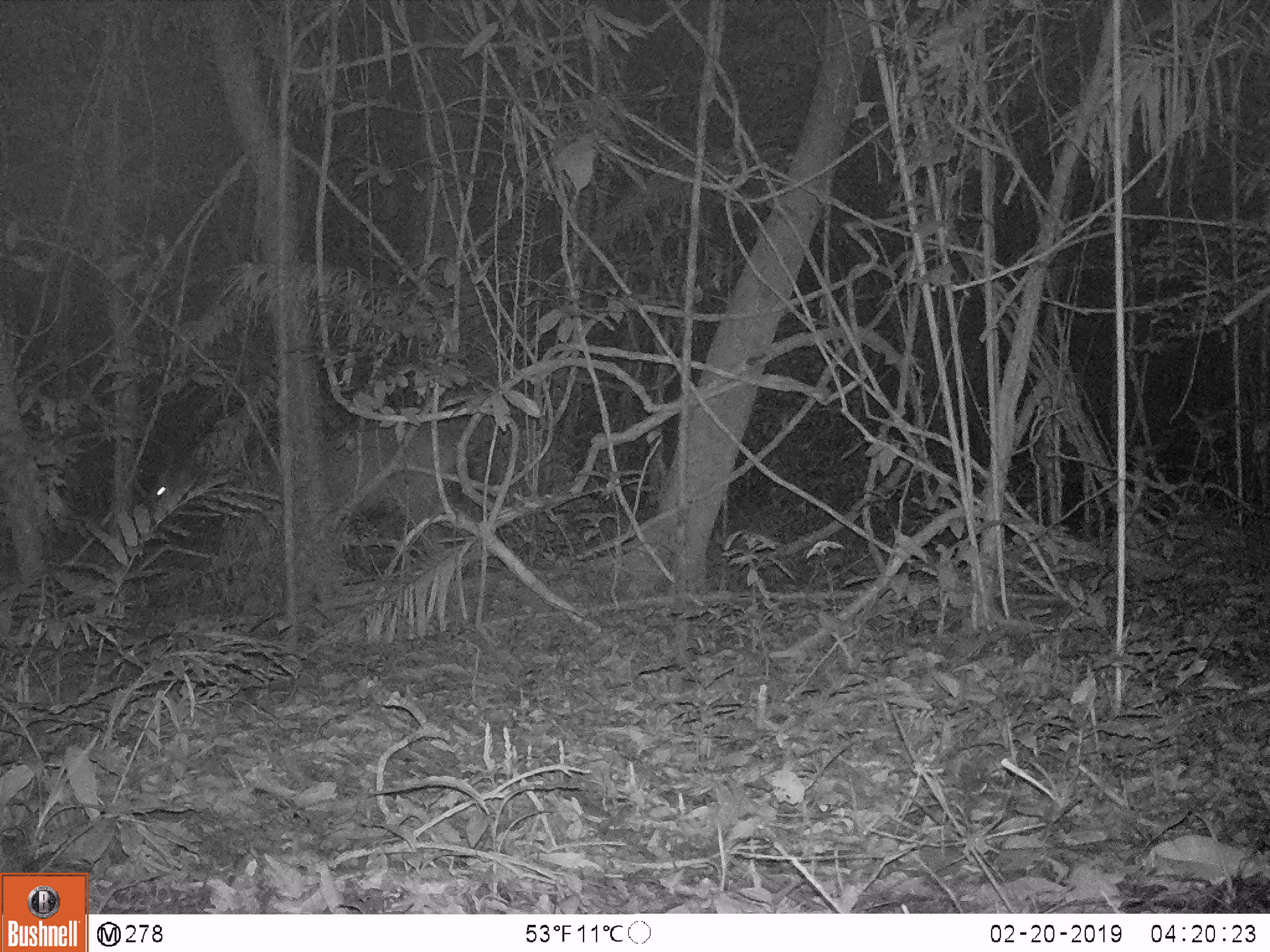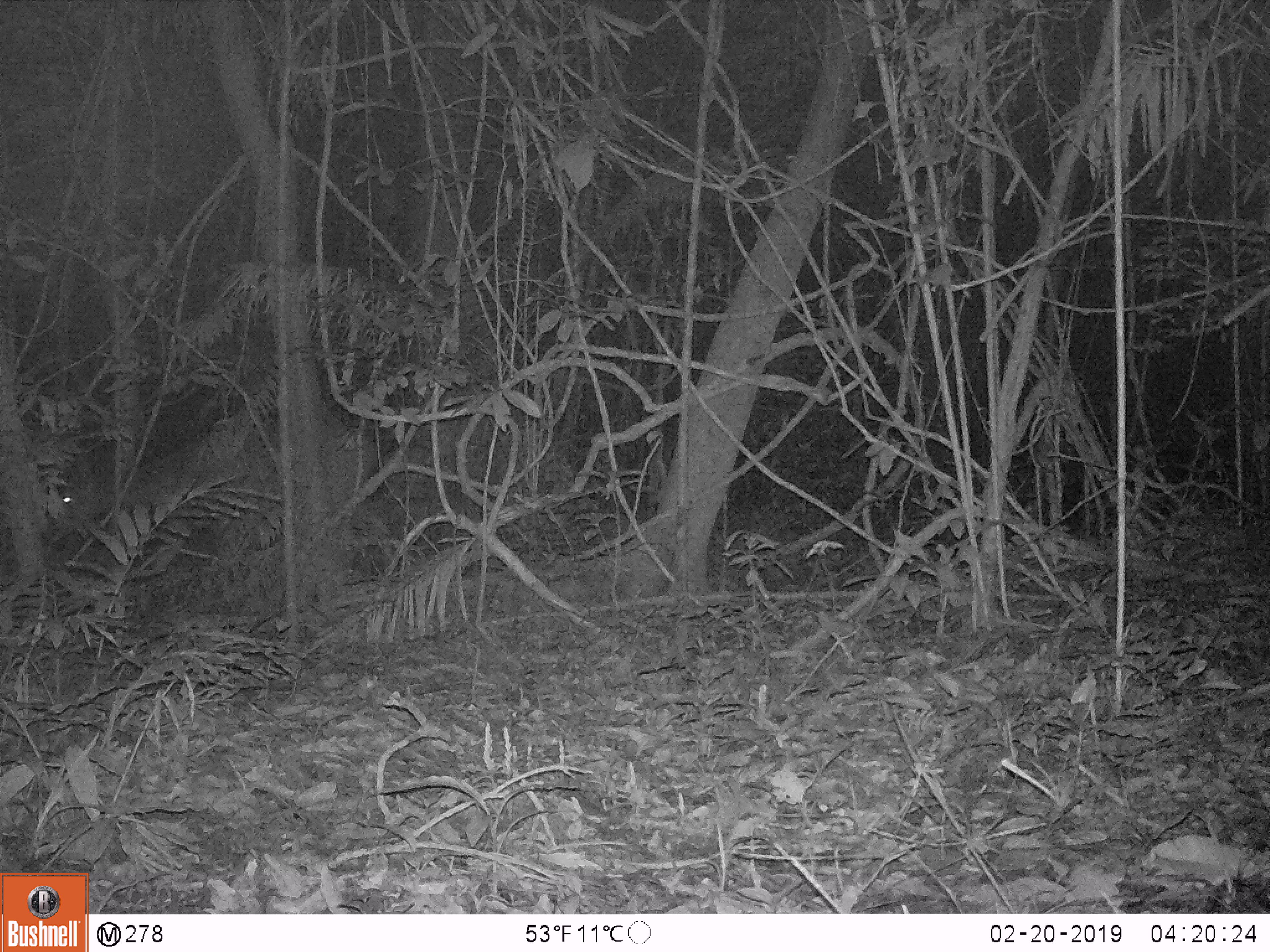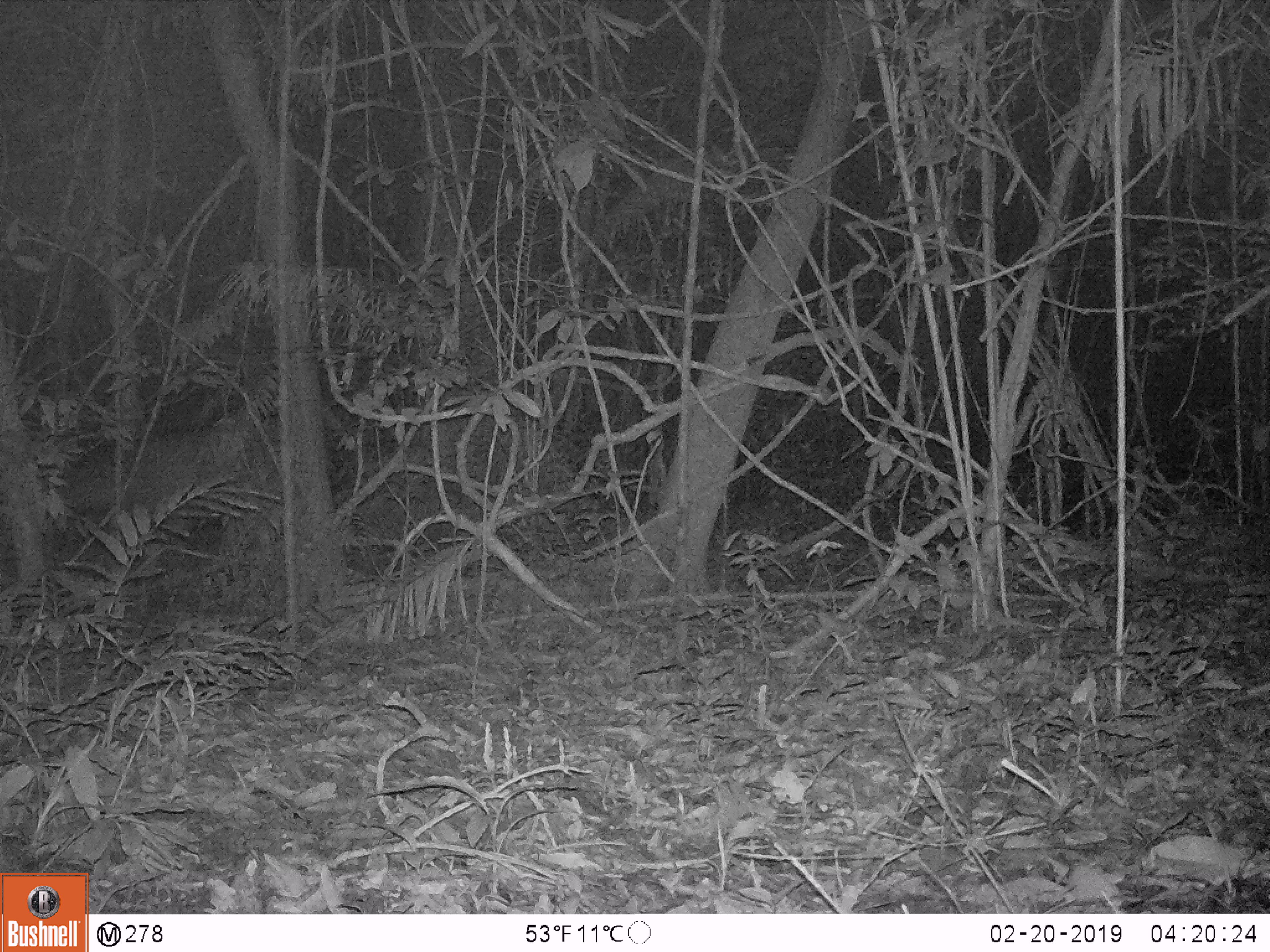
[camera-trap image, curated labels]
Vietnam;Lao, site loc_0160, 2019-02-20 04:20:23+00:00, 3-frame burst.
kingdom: Animalia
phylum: Chordata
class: Mammalia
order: Artiodactyla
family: Cervidae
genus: Rusa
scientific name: Rusa unicolor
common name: sambar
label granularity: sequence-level